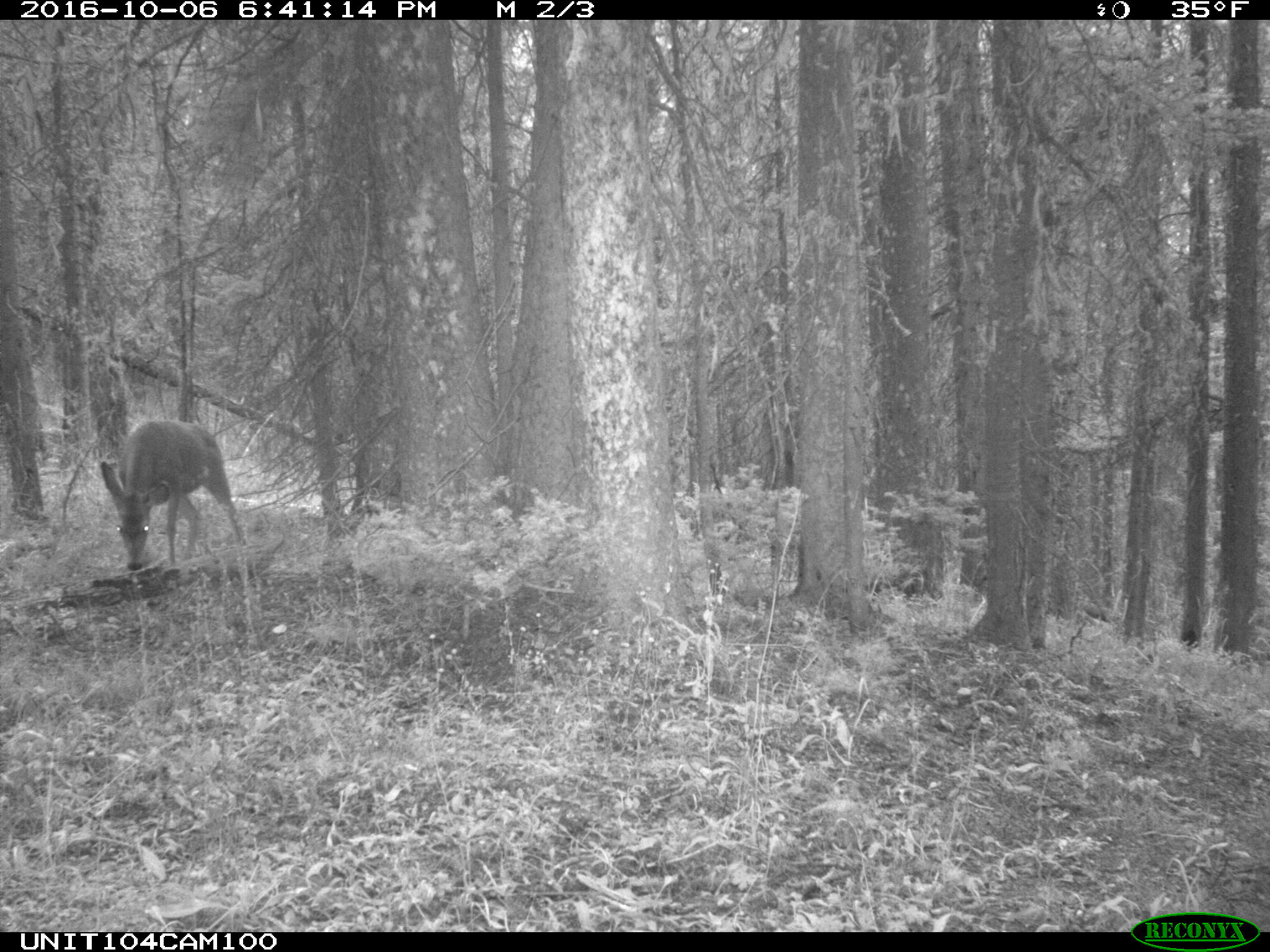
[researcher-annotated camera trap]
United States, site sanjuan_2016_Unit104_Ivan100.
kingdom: Animalia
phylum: Chordata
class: Mammalia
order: Artiodactyla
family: Cervidae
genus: Odocoileus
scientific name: Odocoileus hemionus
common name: mule deer